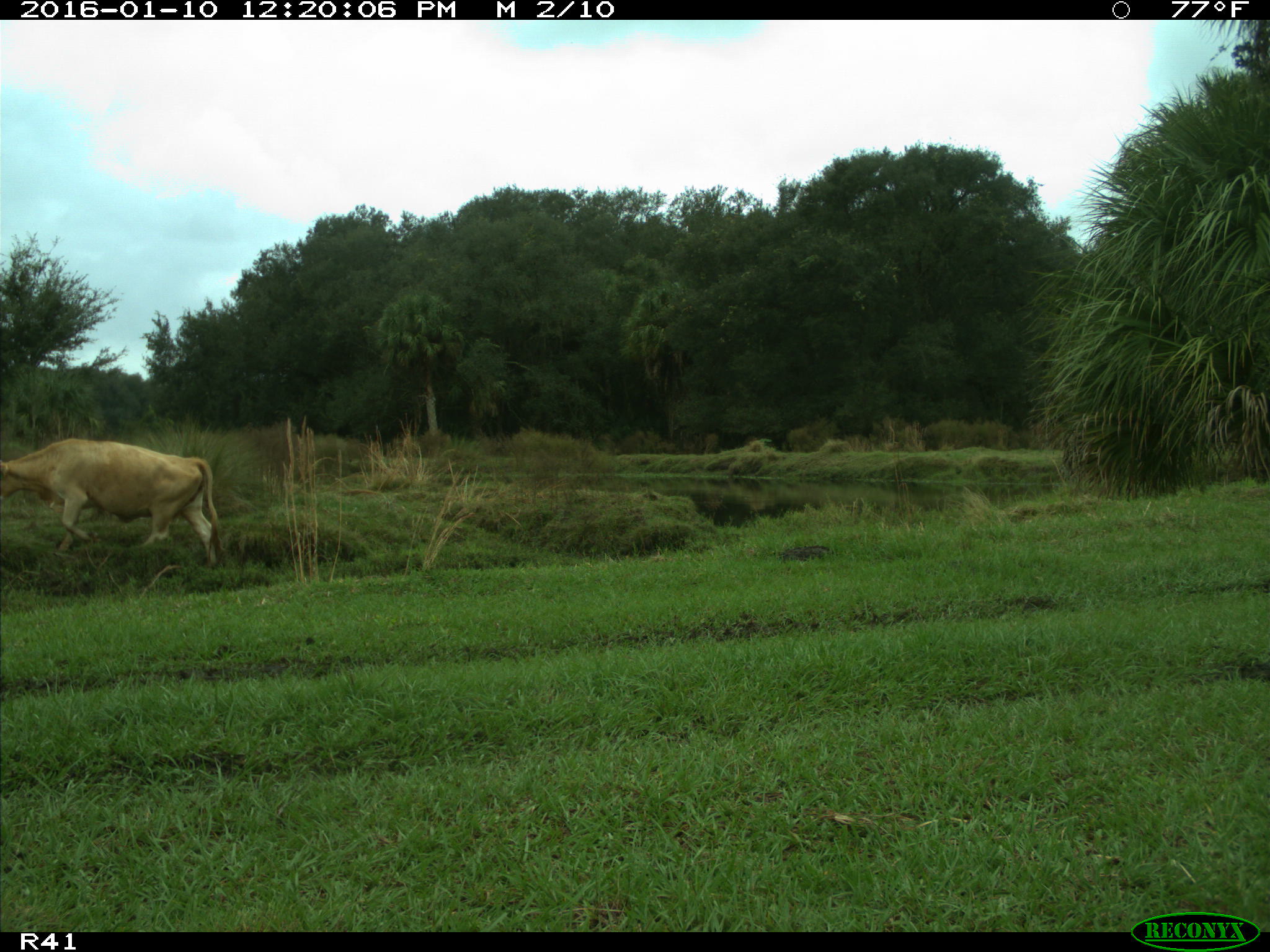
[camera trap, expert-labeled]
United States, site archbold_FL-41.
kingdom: Animalia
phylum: Chordata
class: Mammalia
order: Artiodactyla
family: Bovidae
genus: Bos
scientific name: Bos taurus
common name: domestic cow